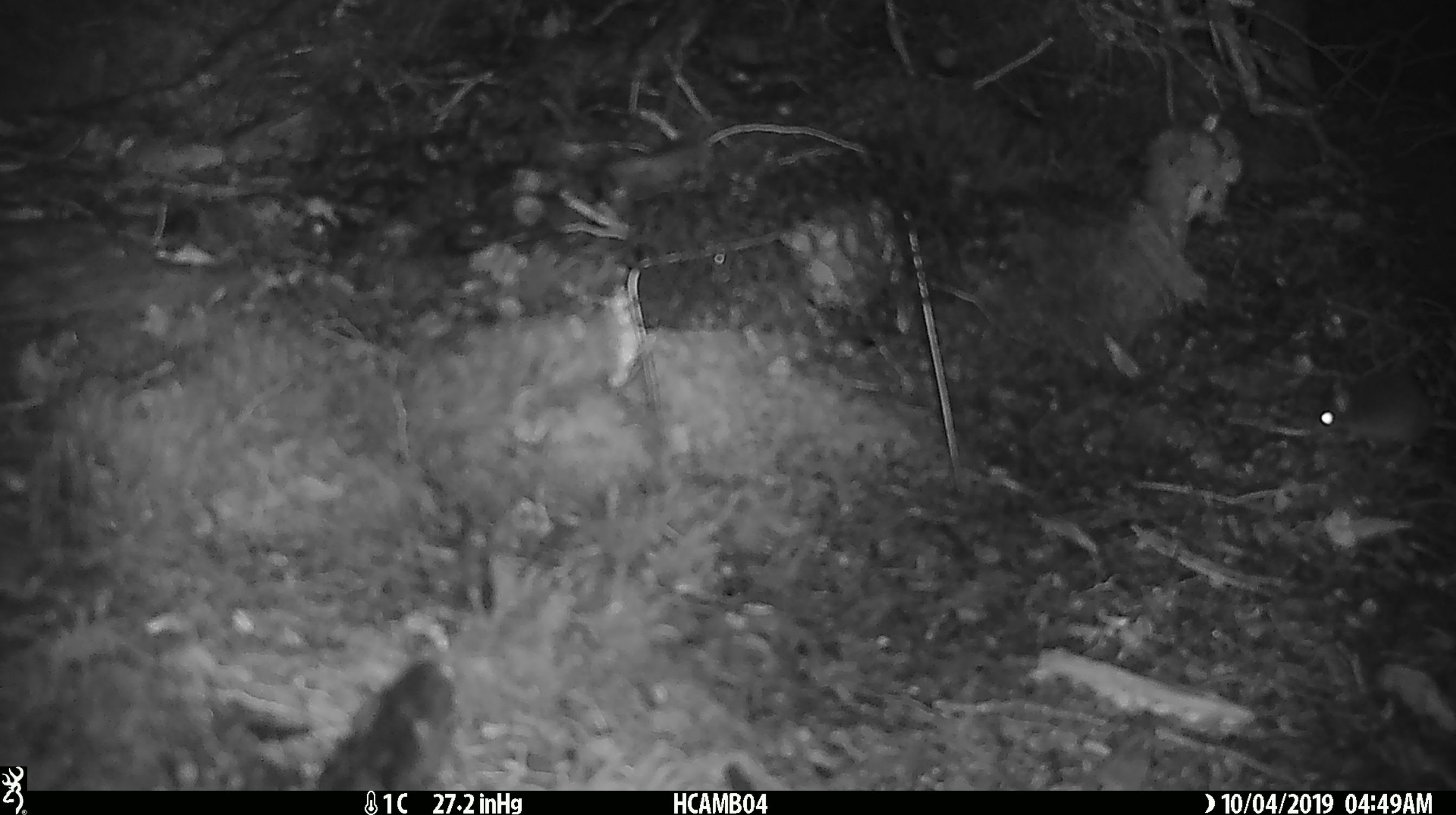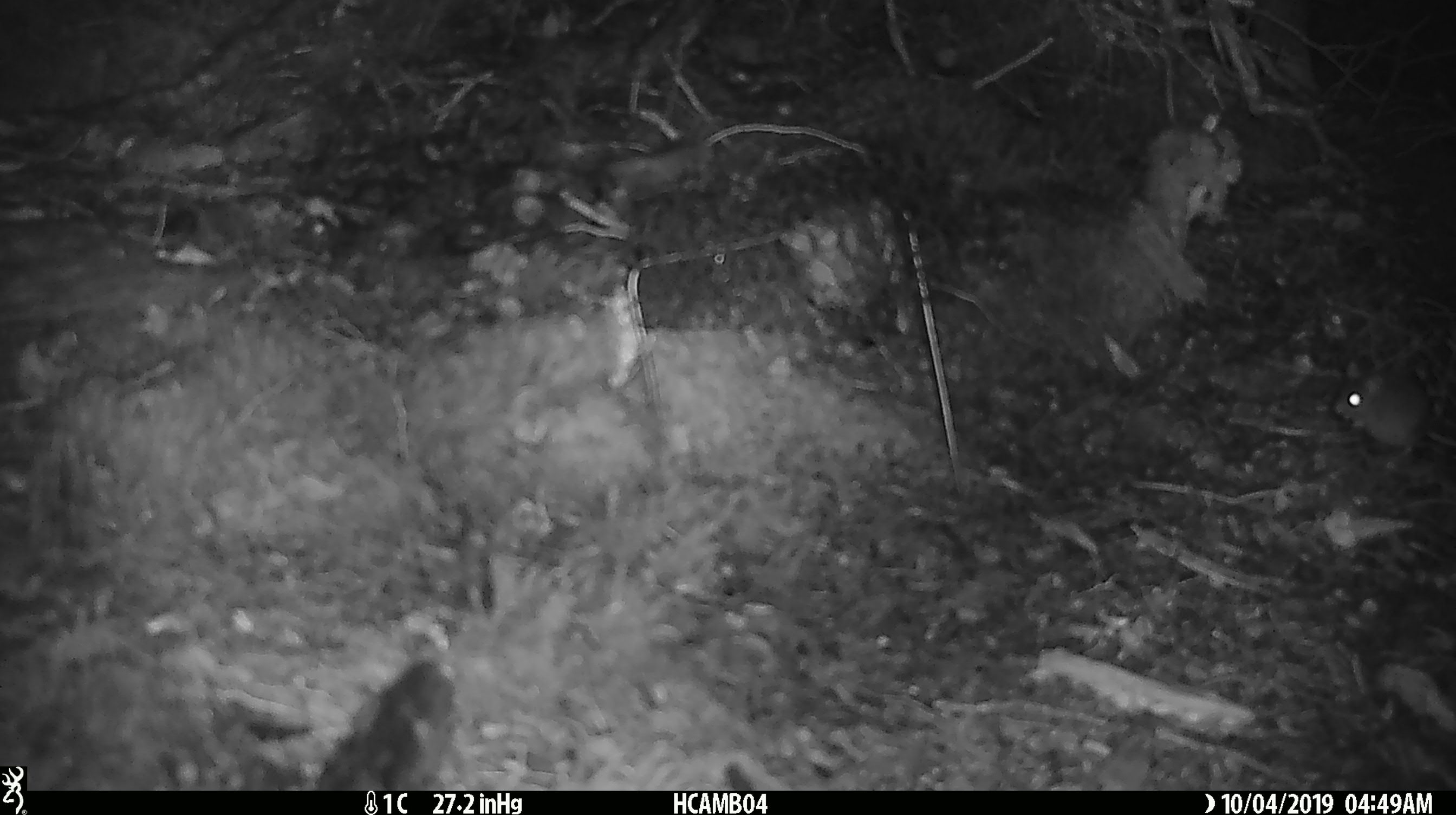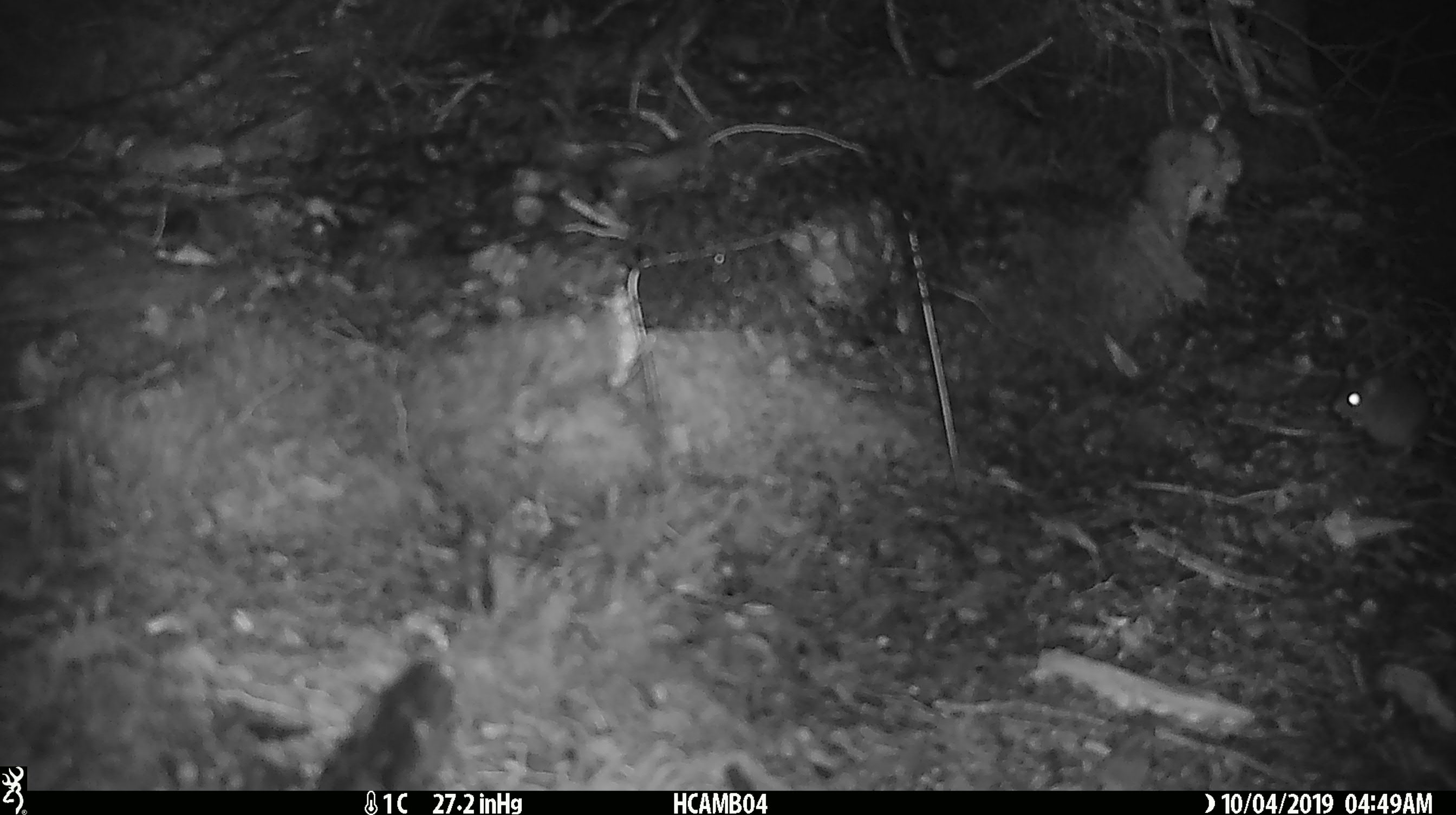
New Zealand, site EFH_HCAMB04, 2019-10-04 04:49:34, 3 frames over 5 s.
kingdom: Animalia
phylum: Chordata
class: Mammalia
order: Rodentia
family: Muridae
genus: Mus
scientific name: Mus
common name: mouse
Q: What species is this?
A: Mouse (Mus).